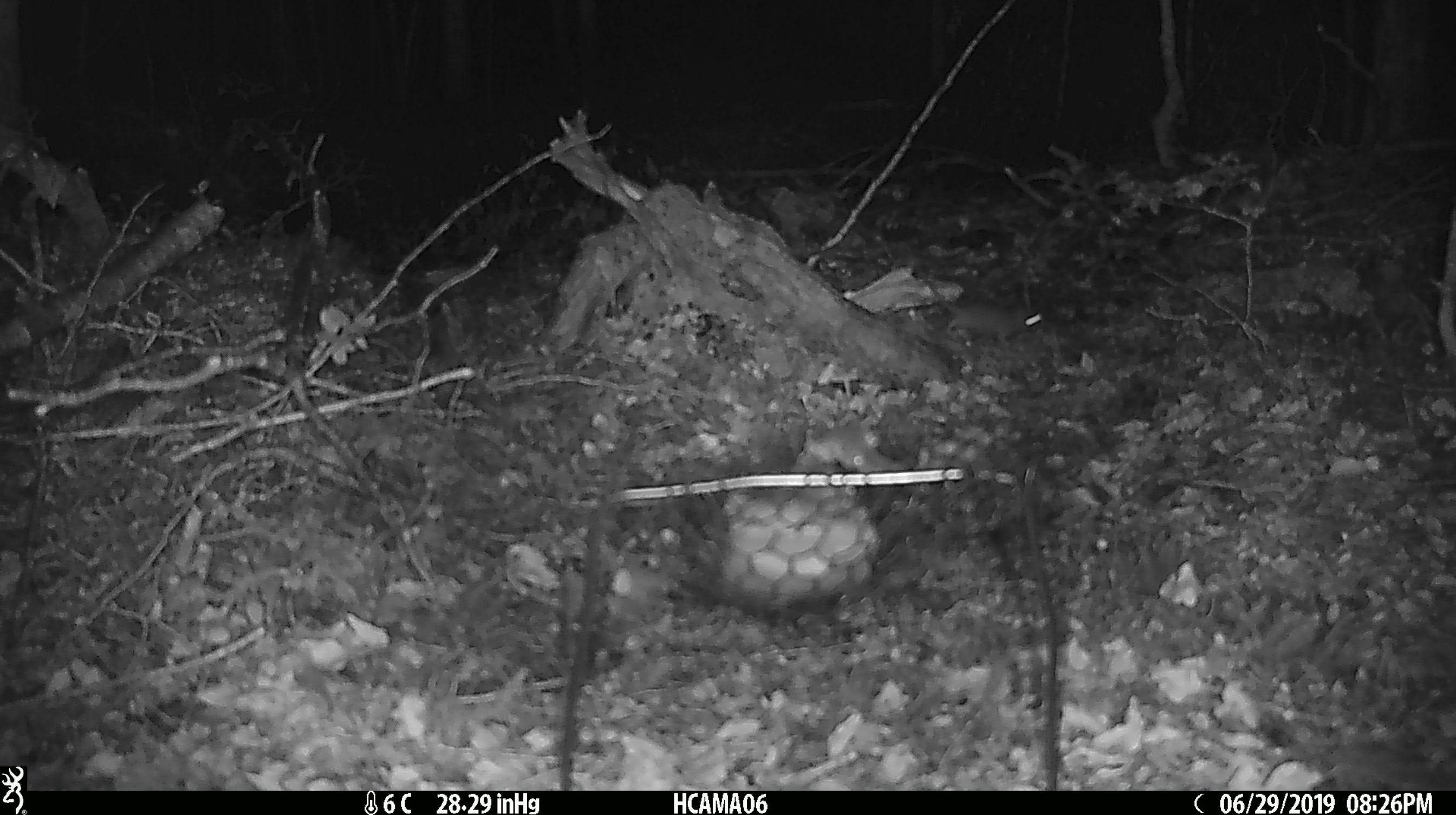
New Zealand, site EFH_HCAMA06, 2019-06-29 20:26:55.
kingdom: Animalia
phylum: Chordata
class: Mammalia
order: Rodentia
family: Muridae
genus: Mus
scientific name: Mus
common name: mouse